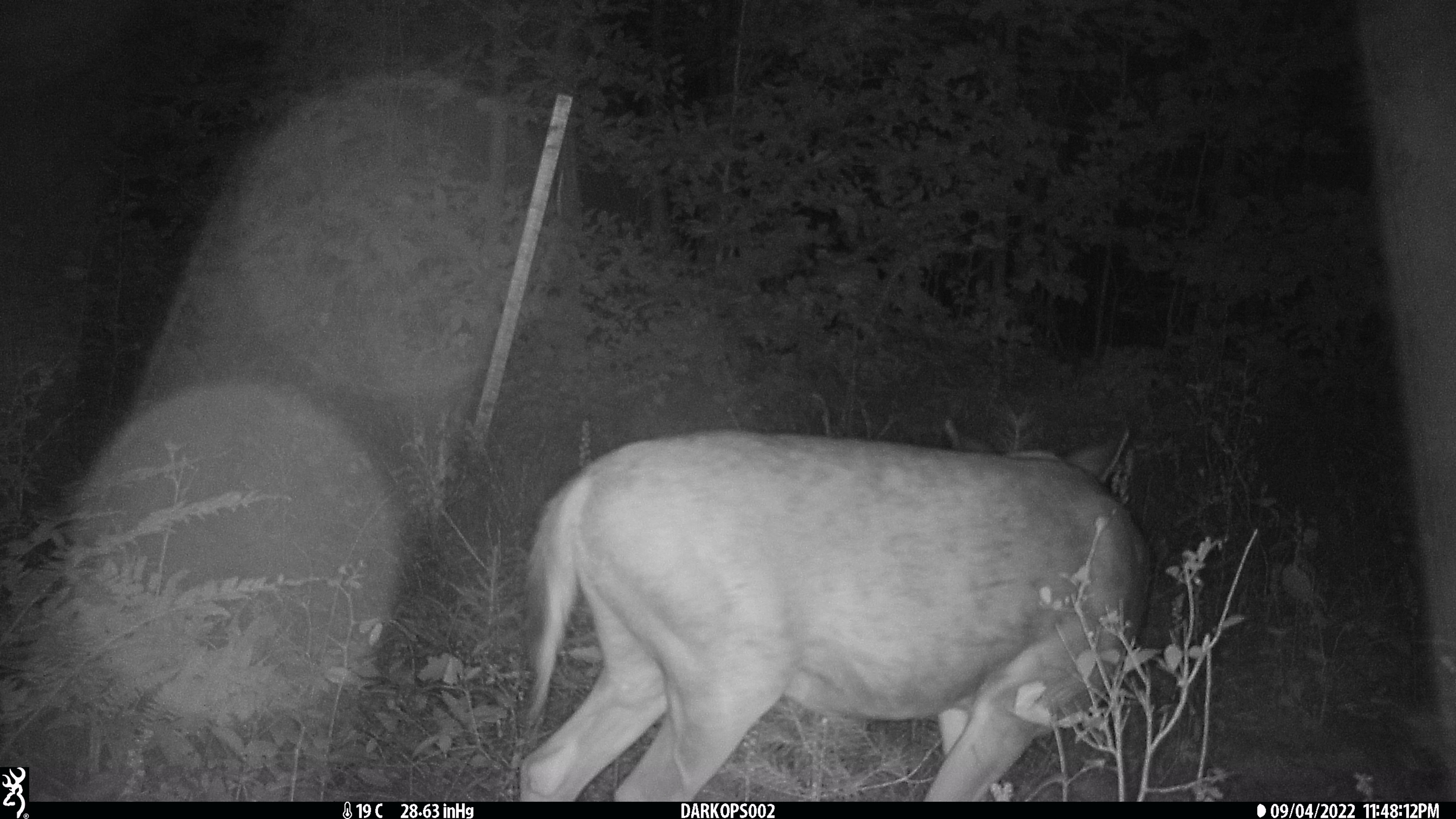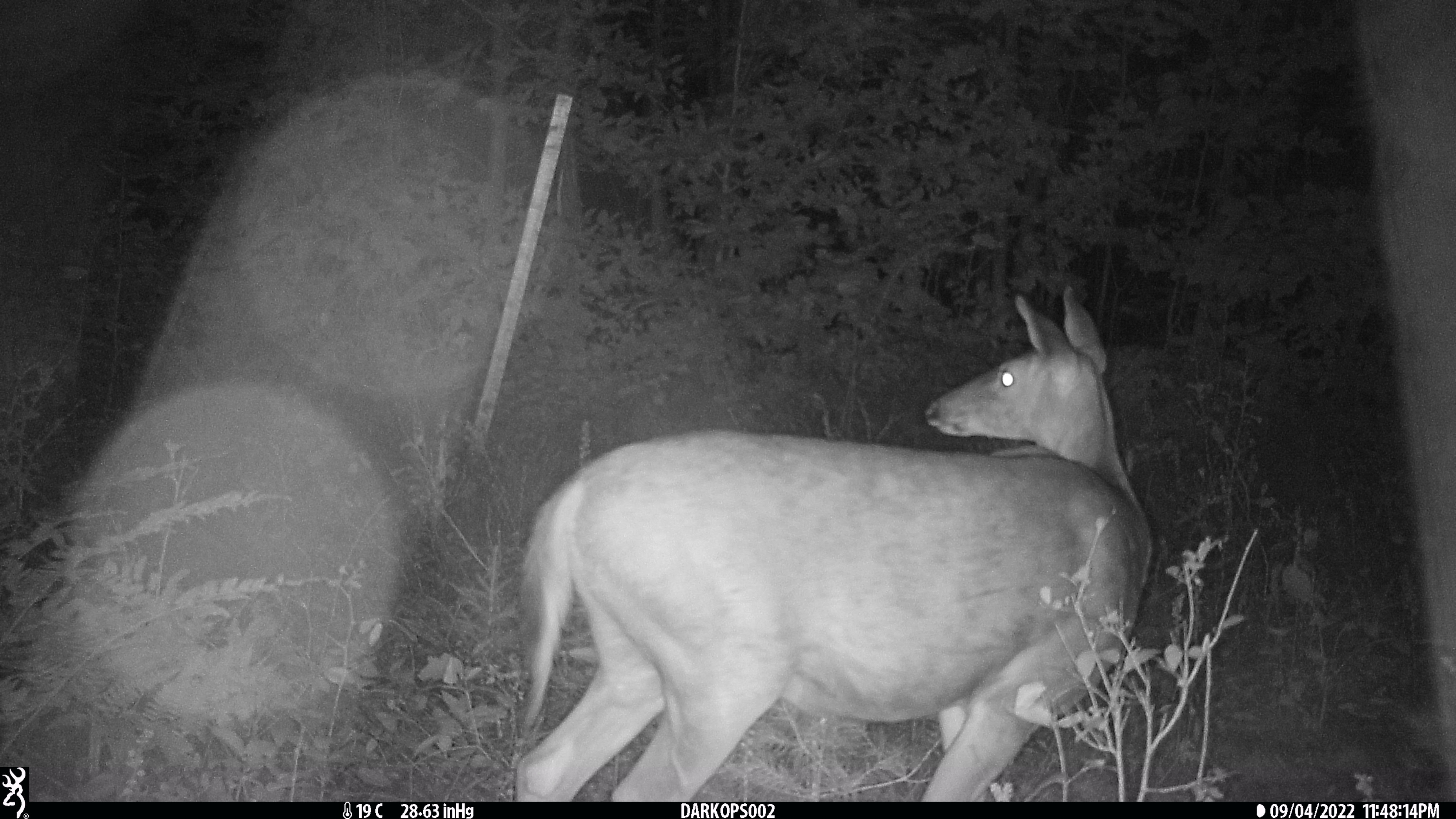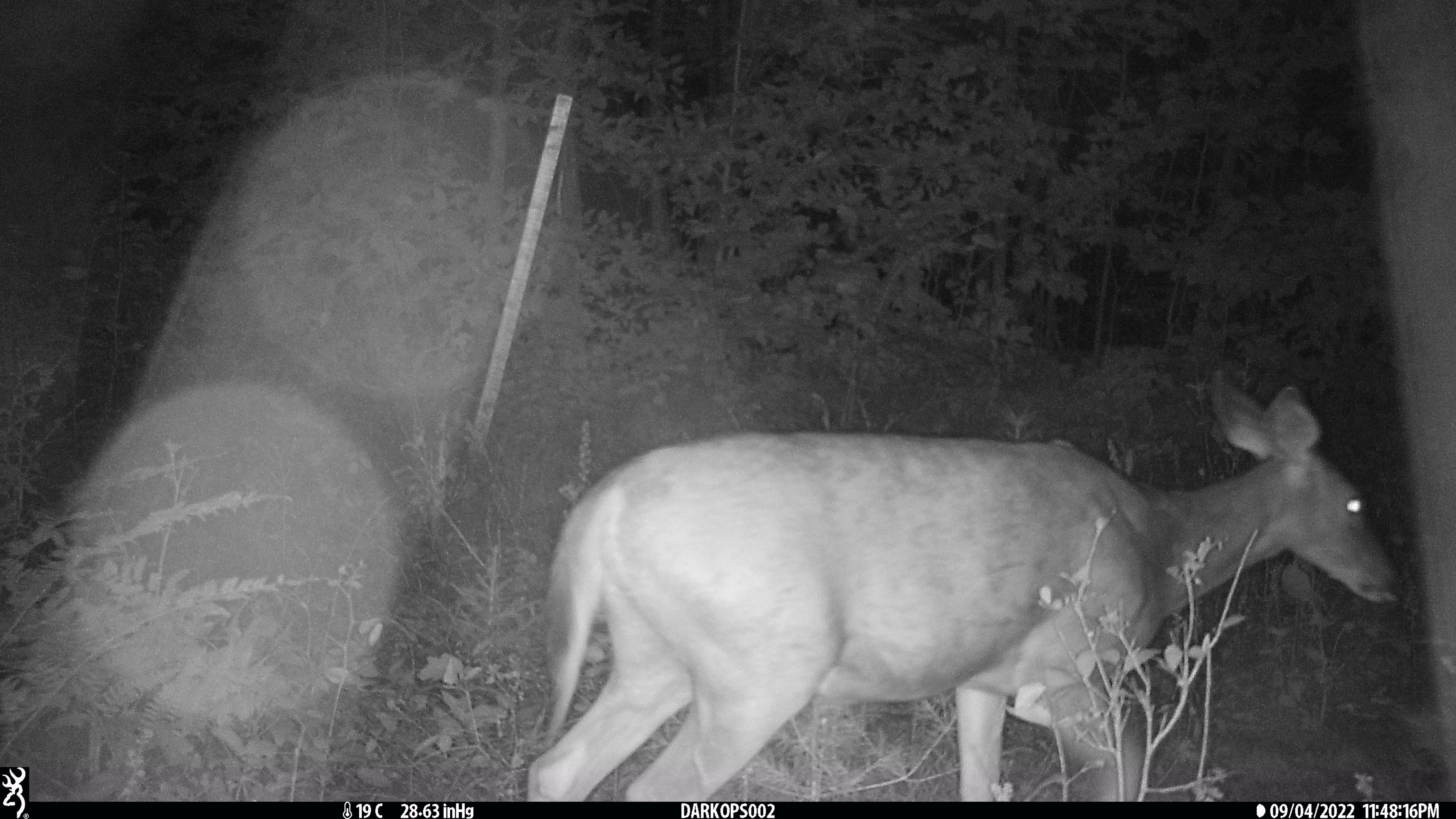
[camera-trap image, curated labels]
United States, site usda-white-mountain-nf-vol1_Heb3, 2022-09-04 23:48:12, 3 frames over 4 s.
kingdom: Animalia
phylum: Chordata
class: Mammalia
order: Artiodactyla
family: Cervidae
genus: Odocoileus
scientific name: Odocoileus virginianus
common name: white-tailed deer